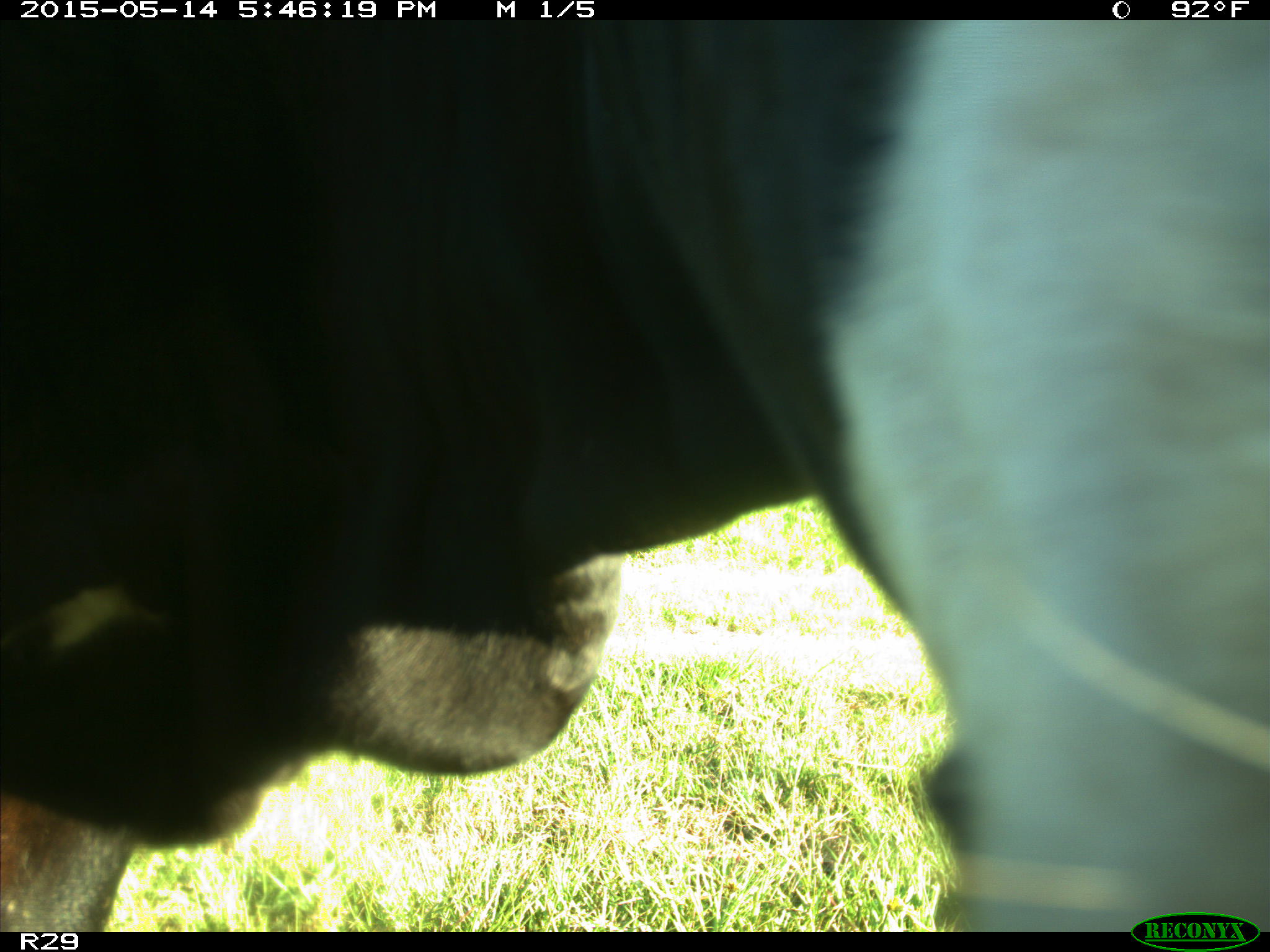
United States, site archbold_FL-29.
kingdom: Animalia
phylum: Chordata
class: Mammalia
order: Artiodactyla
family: Bovidae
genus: Bos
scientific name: Bos taurus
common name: domestic cow